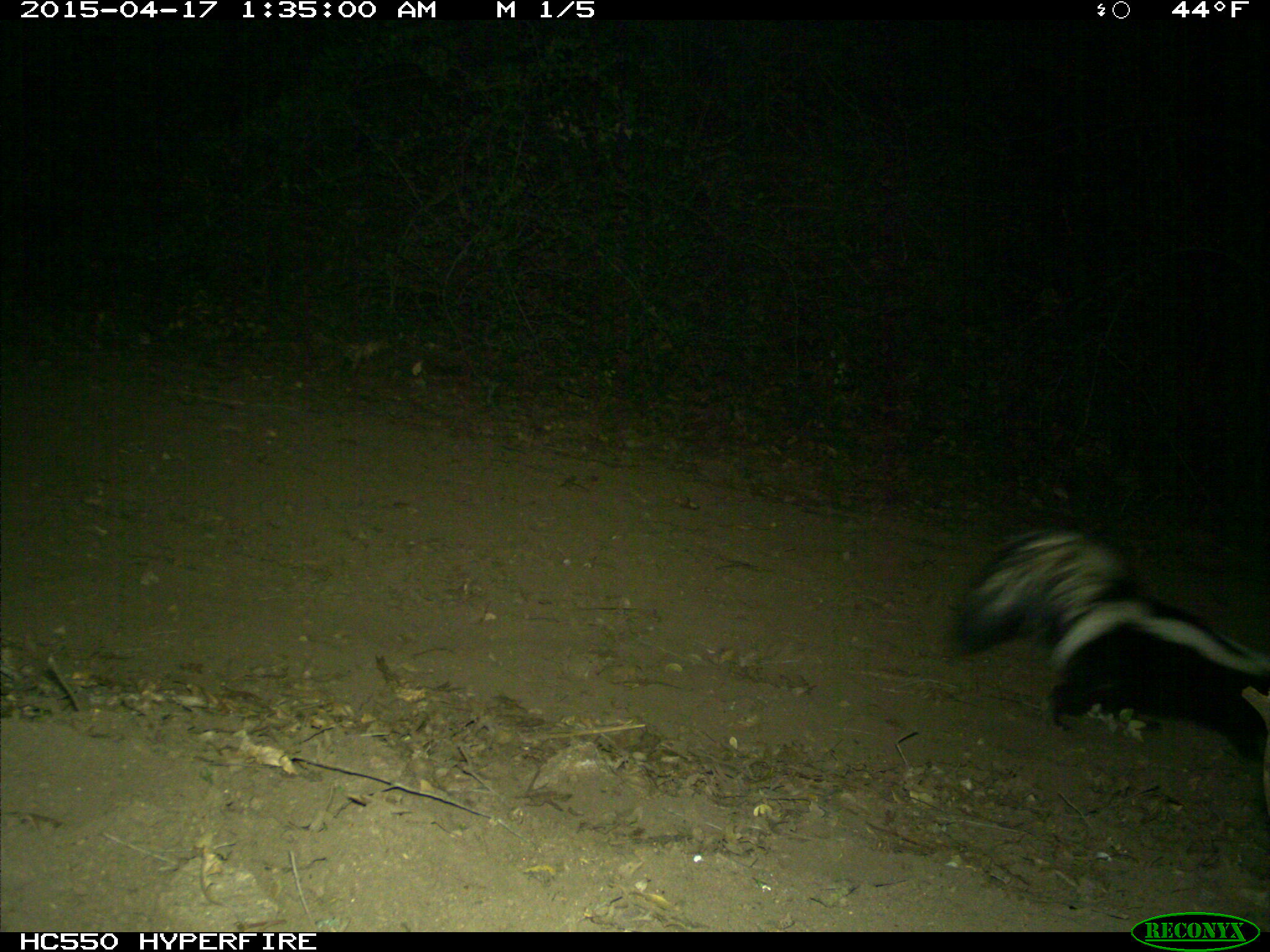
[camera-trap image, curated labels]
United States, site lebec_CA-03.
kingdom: Animalia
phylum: Chordata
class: Mammalia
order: Carnivora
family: Mephitidae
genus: Mephitis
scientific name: Mephitis mephitis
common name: striped skunk